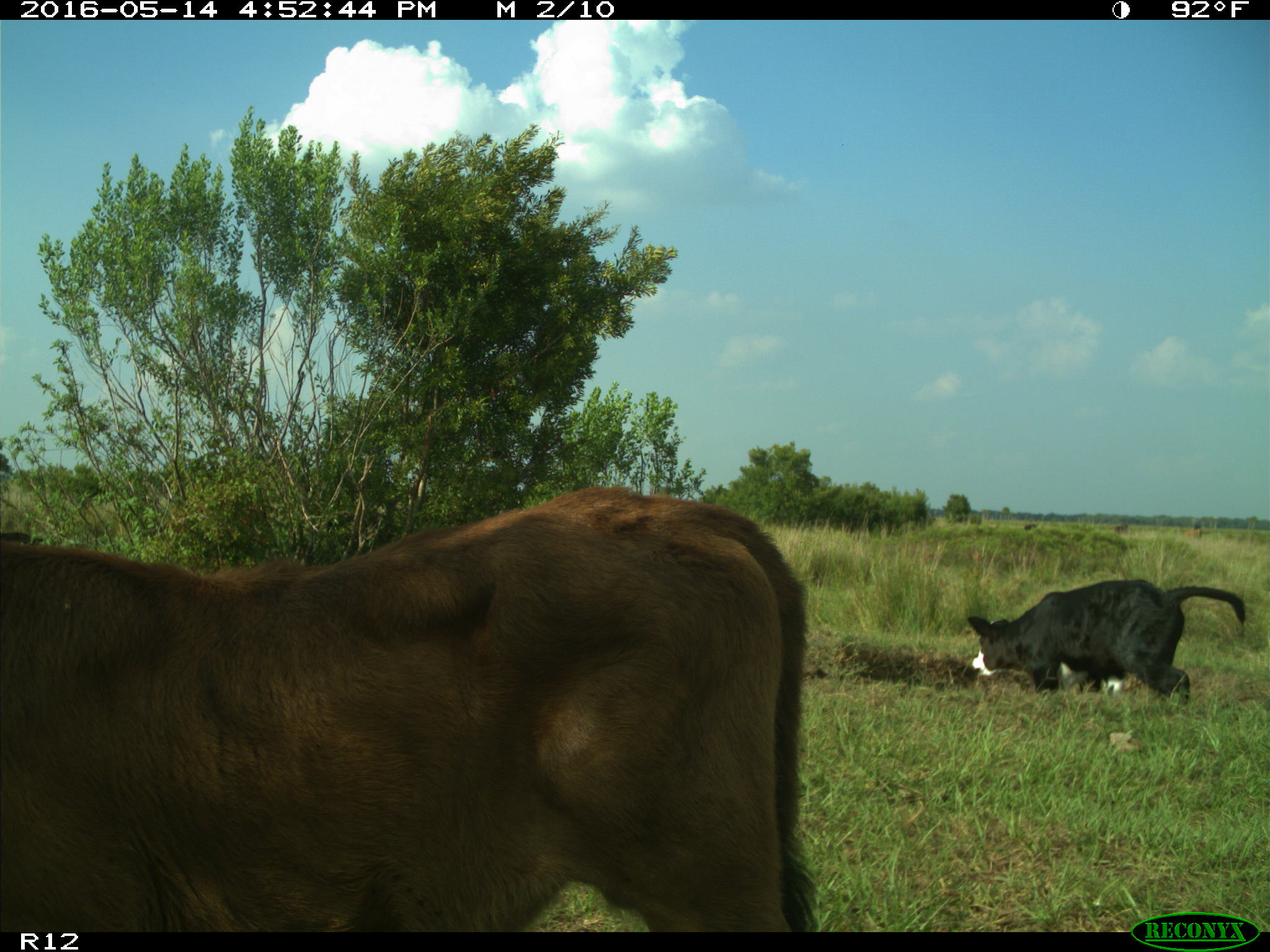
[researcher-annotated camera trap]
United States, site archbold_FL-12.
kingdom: Animalia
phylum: Chordata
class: Mammalia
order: Artiodactyla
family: Bovidae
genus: Bos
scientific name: Bos taurus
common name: domestic cow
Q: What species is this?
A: Bos taurus (domestic cow).